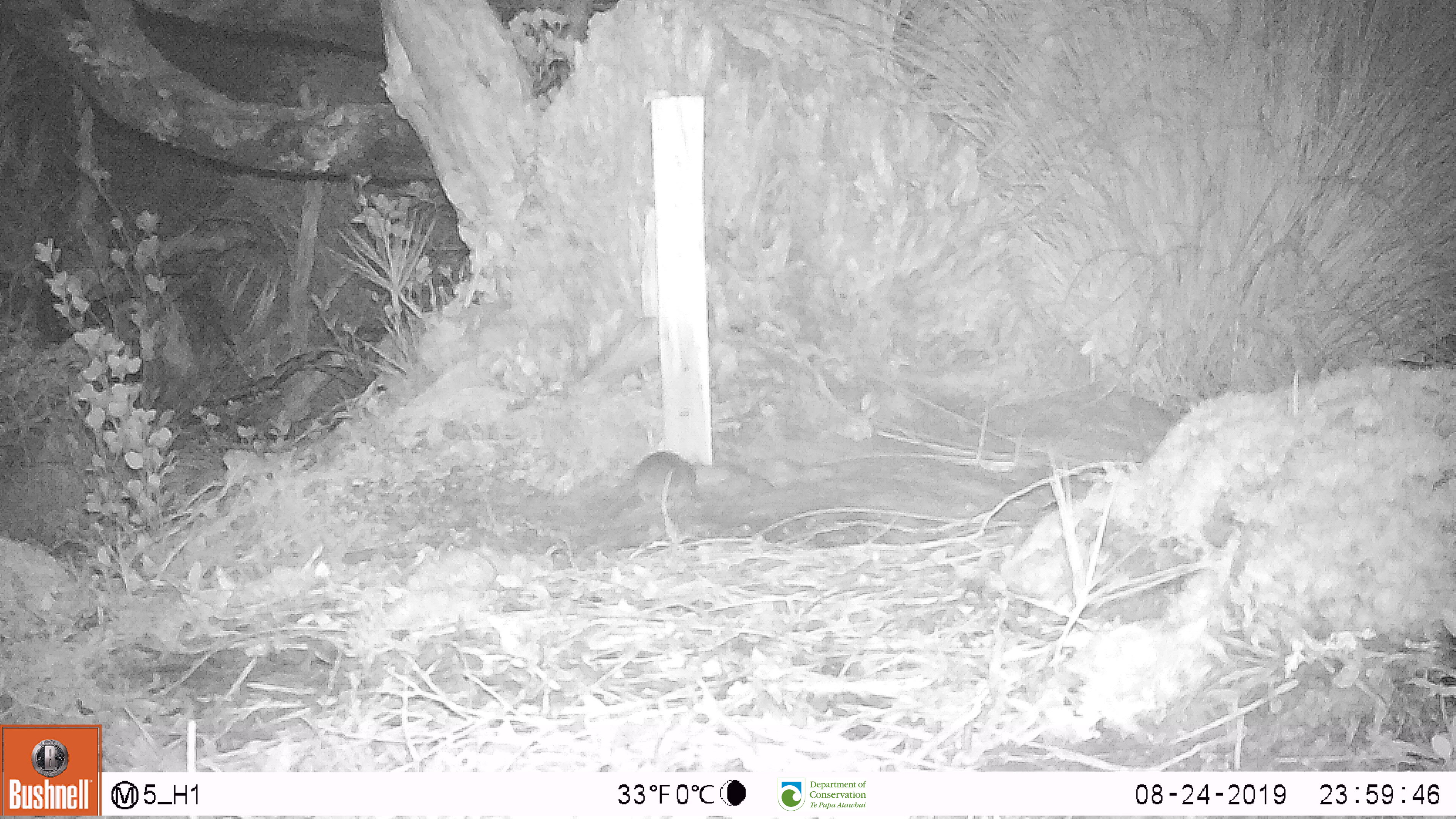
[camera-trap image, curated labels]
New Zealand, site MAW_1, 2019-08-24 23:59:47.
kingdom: Animalia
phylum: Chordata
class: Mammalia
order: Rodentia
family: Muridae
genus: Mus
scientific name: Mus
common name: mouse